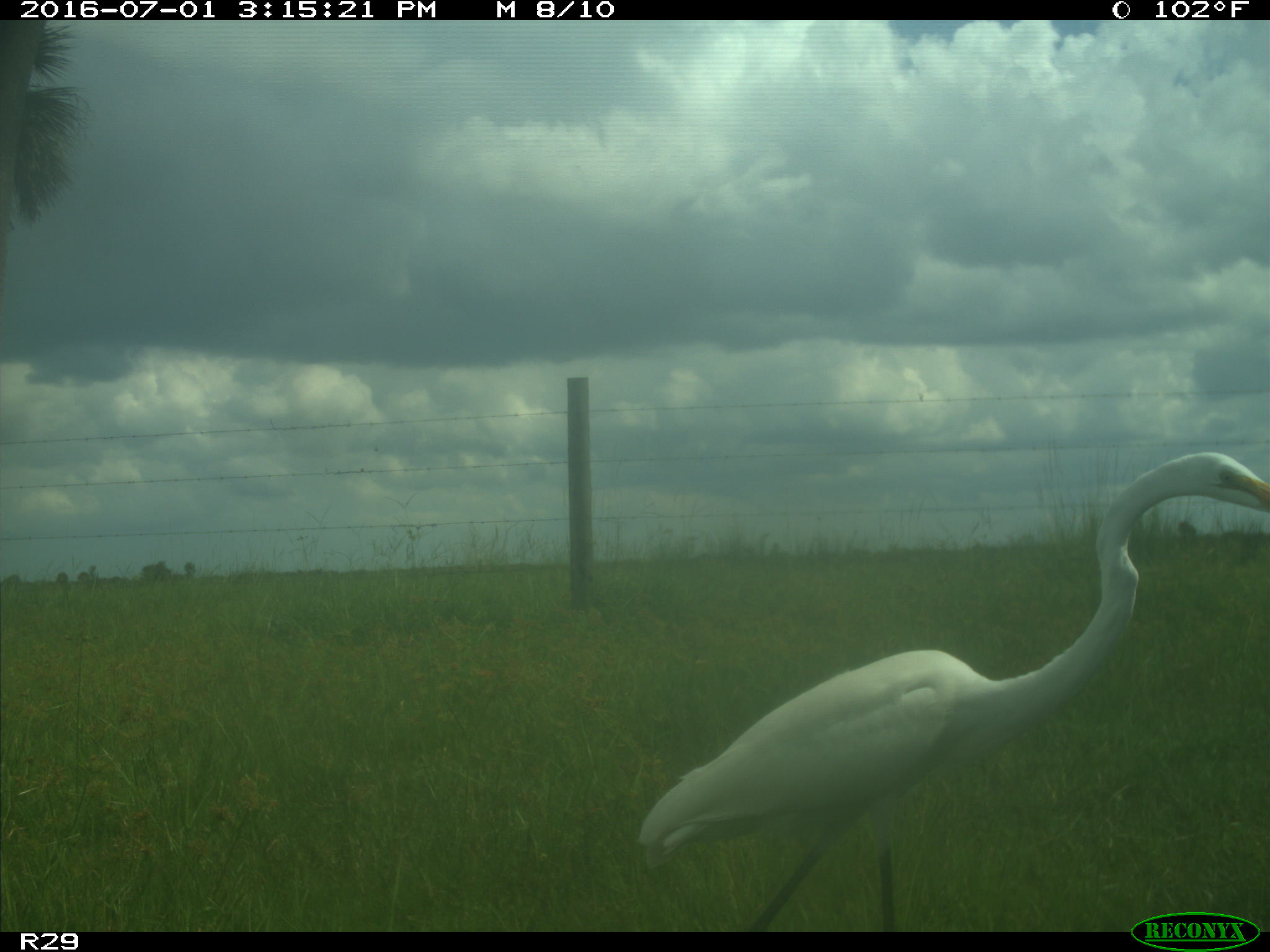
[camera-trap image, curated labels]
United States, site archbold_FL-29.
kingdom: Animalia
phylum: Chordata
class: Aves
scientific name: Aves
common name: birds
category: unidentified bird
Unidentified bird (birds) (Aves).